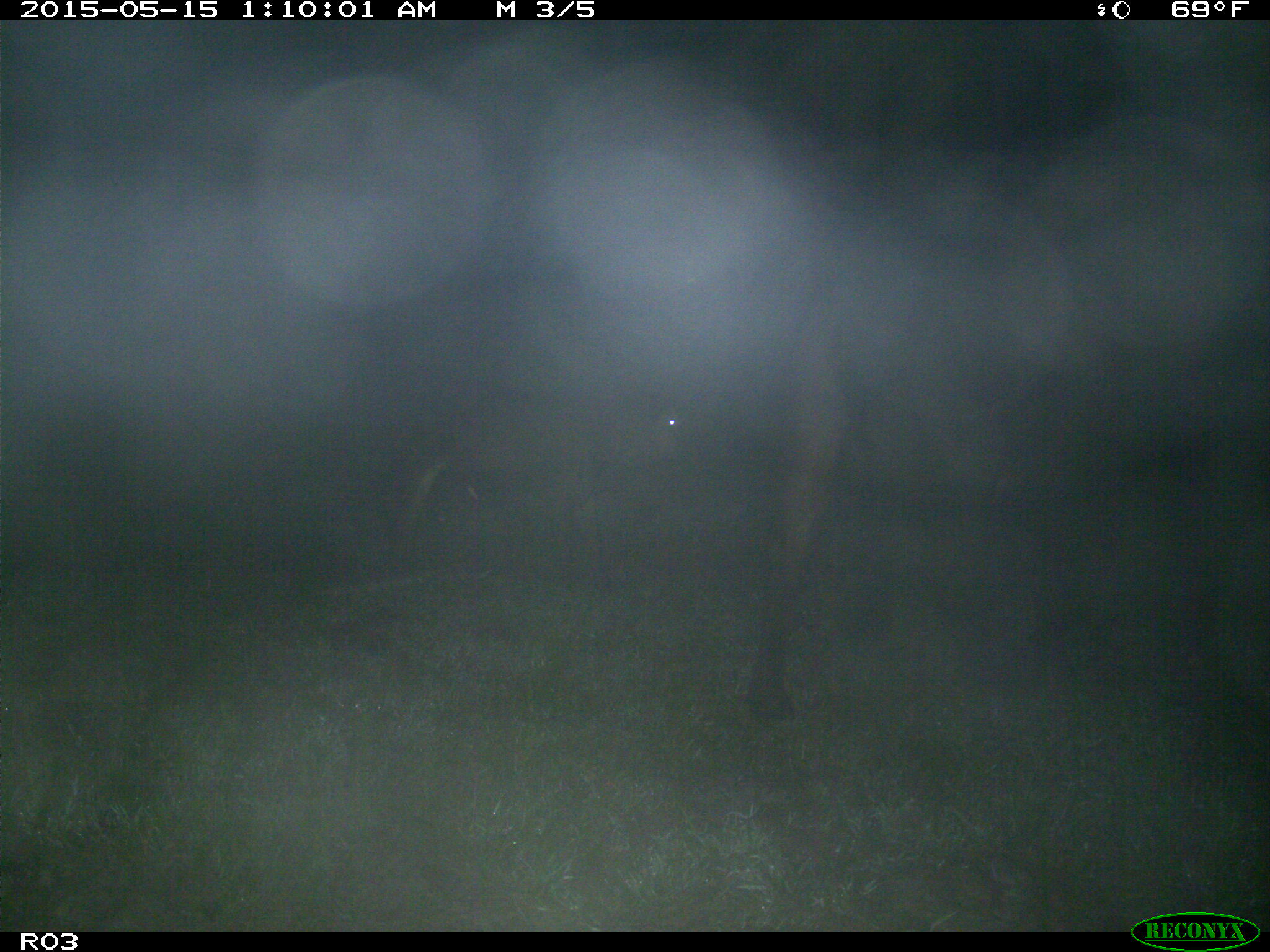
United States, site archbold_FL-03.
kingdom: Animalia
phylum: Chordata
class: Mammalia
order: Artiodactyla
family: Bovidae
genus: Bos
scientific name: Bos taurus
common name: domestic cow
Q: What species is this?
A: Bos taurus (domestic cow).